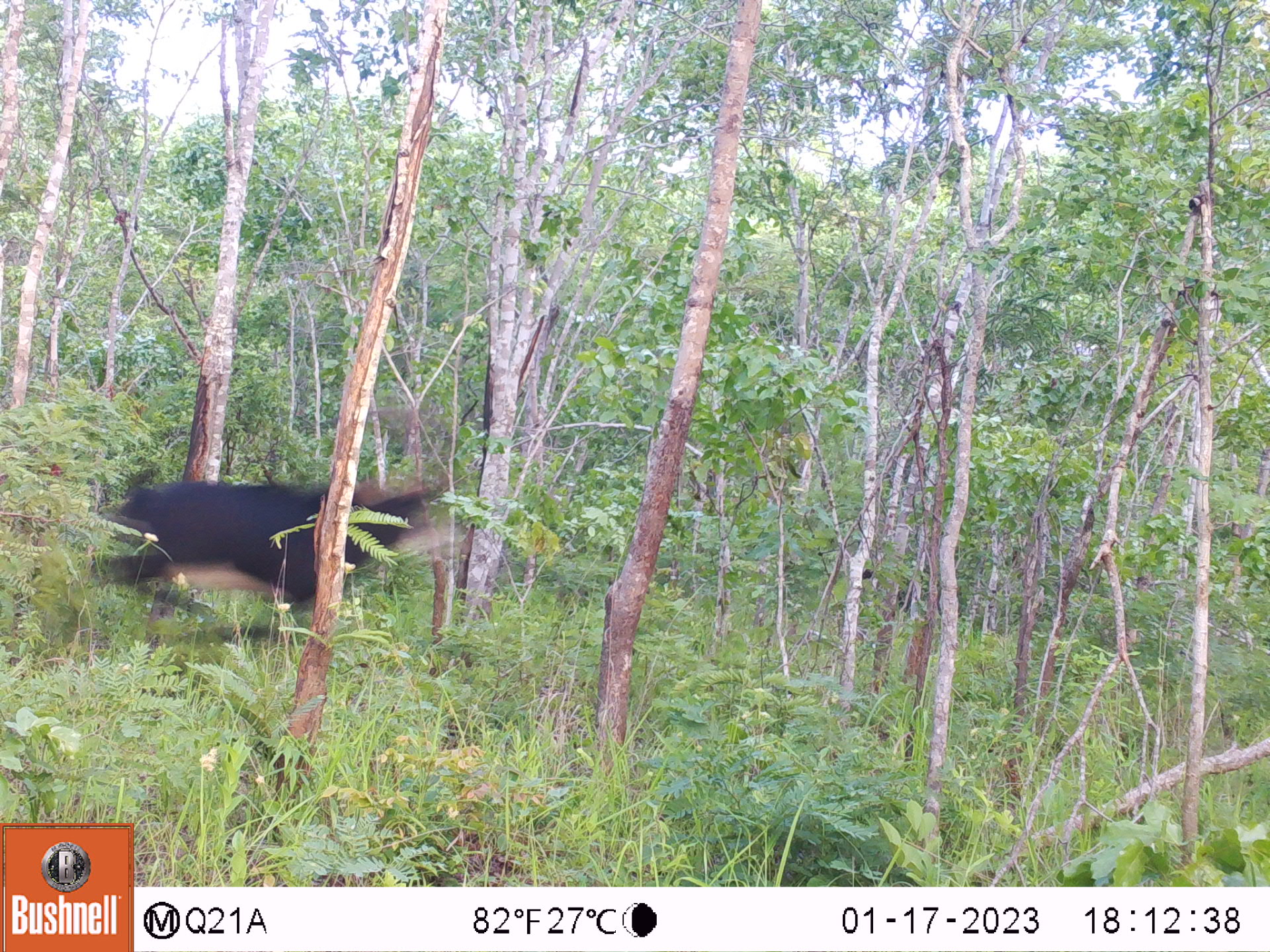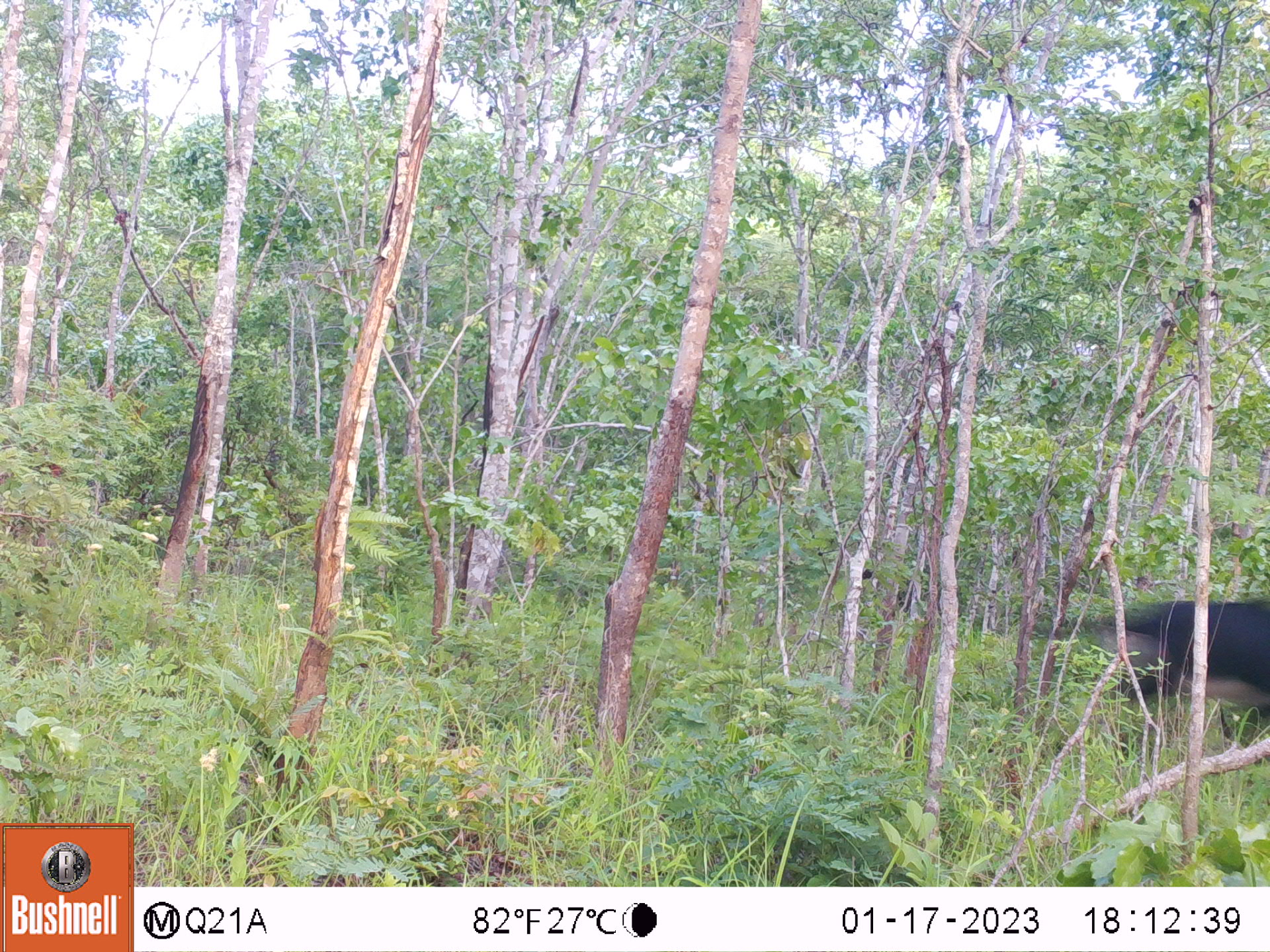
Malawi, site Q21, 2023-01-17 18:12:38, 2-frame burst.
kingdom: Animalia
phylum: Chordata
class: Mammalia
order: Artiodactyla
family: Bovidae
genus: Hippotragus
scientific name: Hippotragus niger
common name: sable antelope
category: sable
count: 1